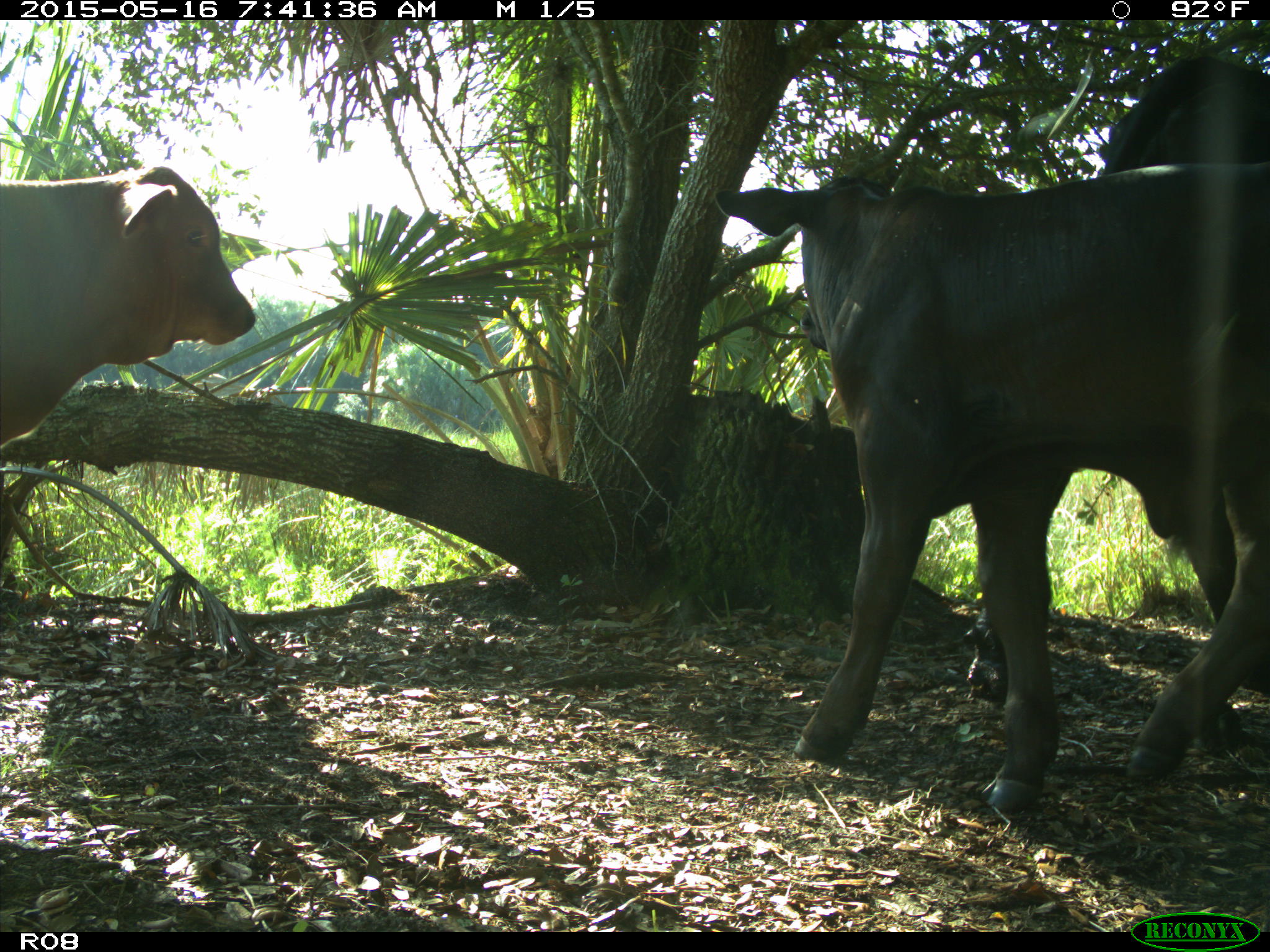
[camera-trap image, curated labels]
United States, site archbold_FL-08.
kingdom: Animalia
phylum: Chordata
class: Mammalia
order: Artiodactyla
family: Bovidae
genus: Bos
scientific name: Bos taurus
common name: domestic cow